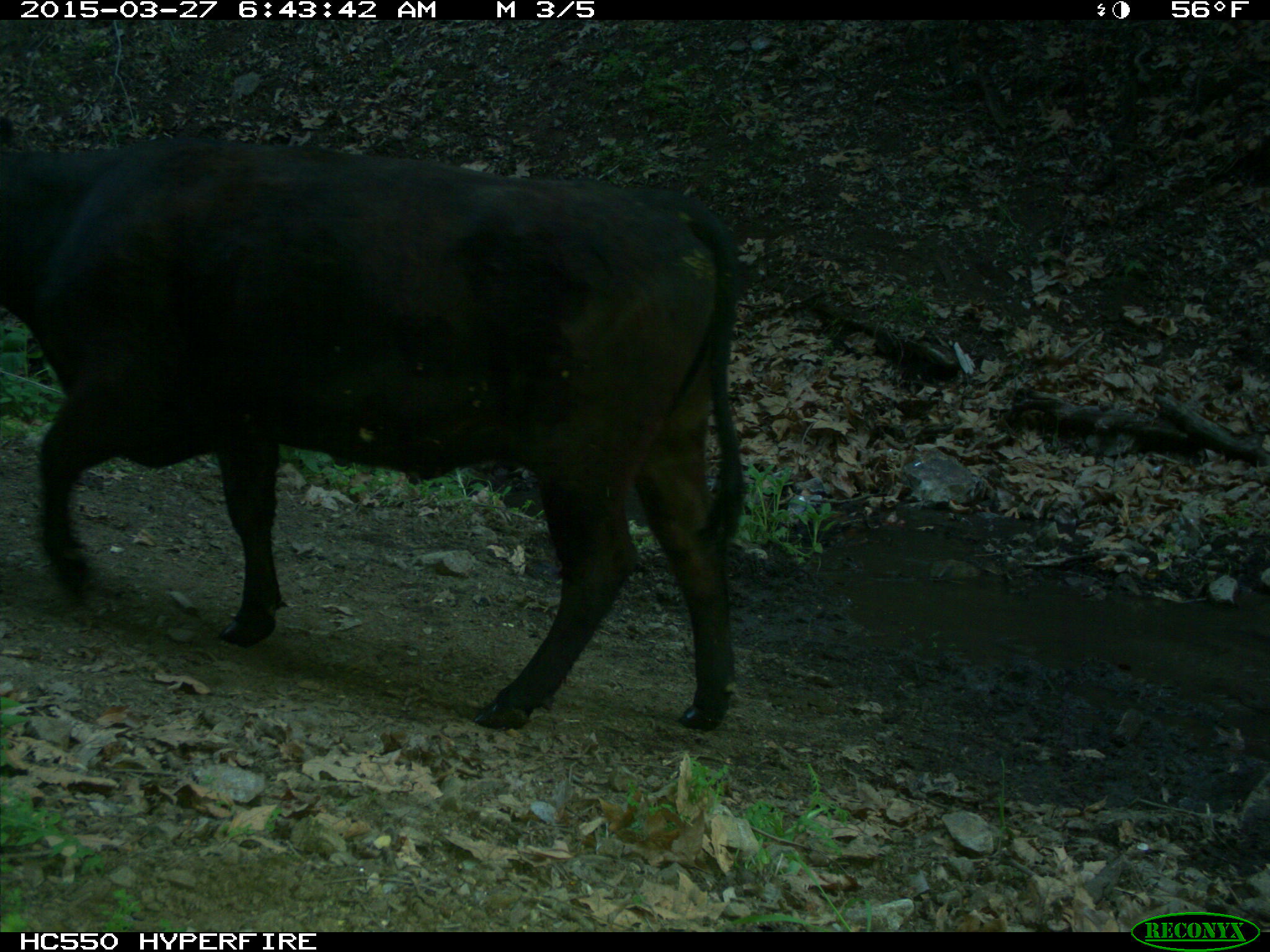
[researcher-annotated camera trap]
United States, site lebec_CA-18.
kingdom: Animalia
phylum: Chordata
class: Mammalia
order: Artiodactyla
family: Bovidae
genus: Bos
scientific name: Bos taurus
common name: domestic cow